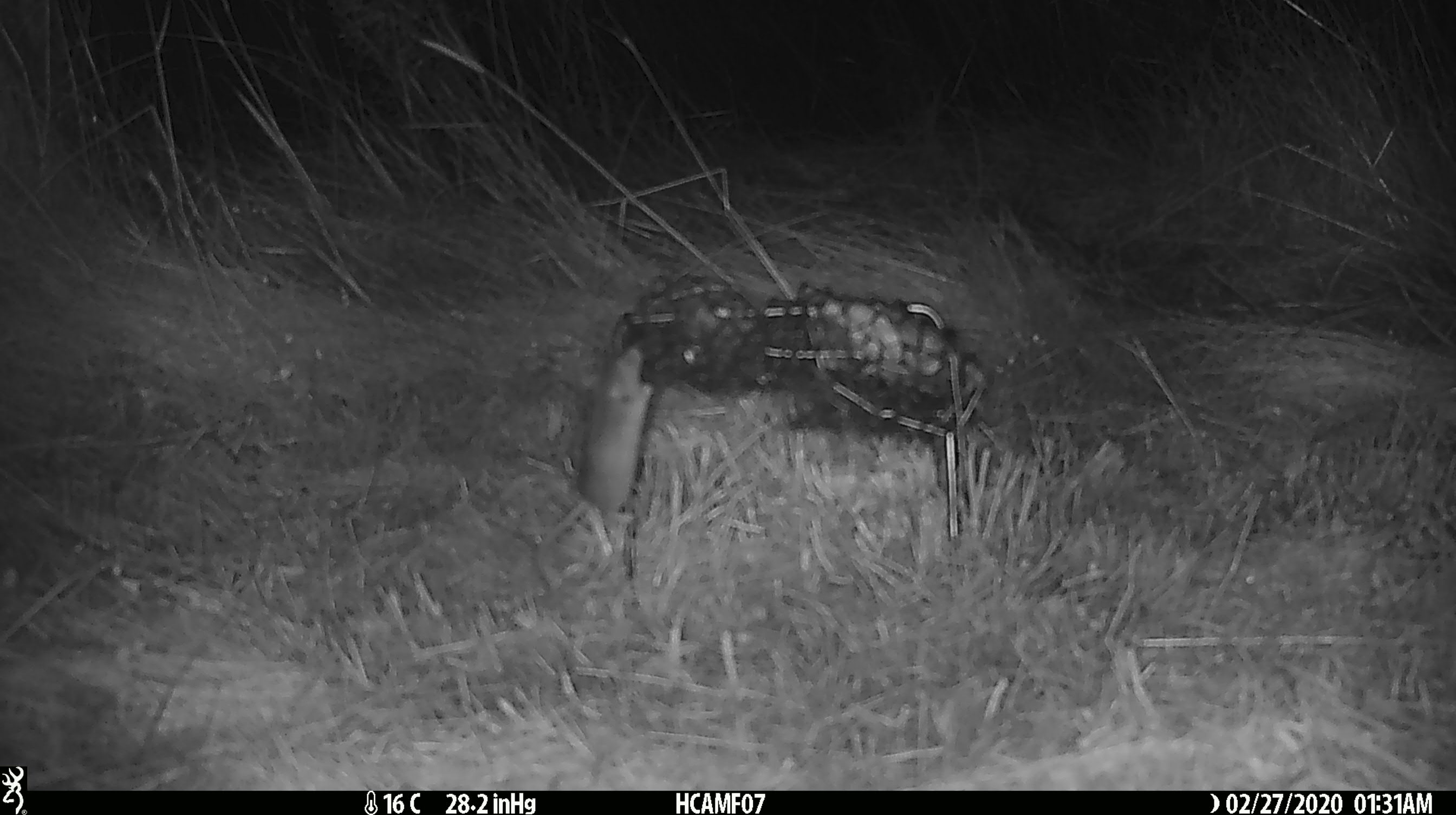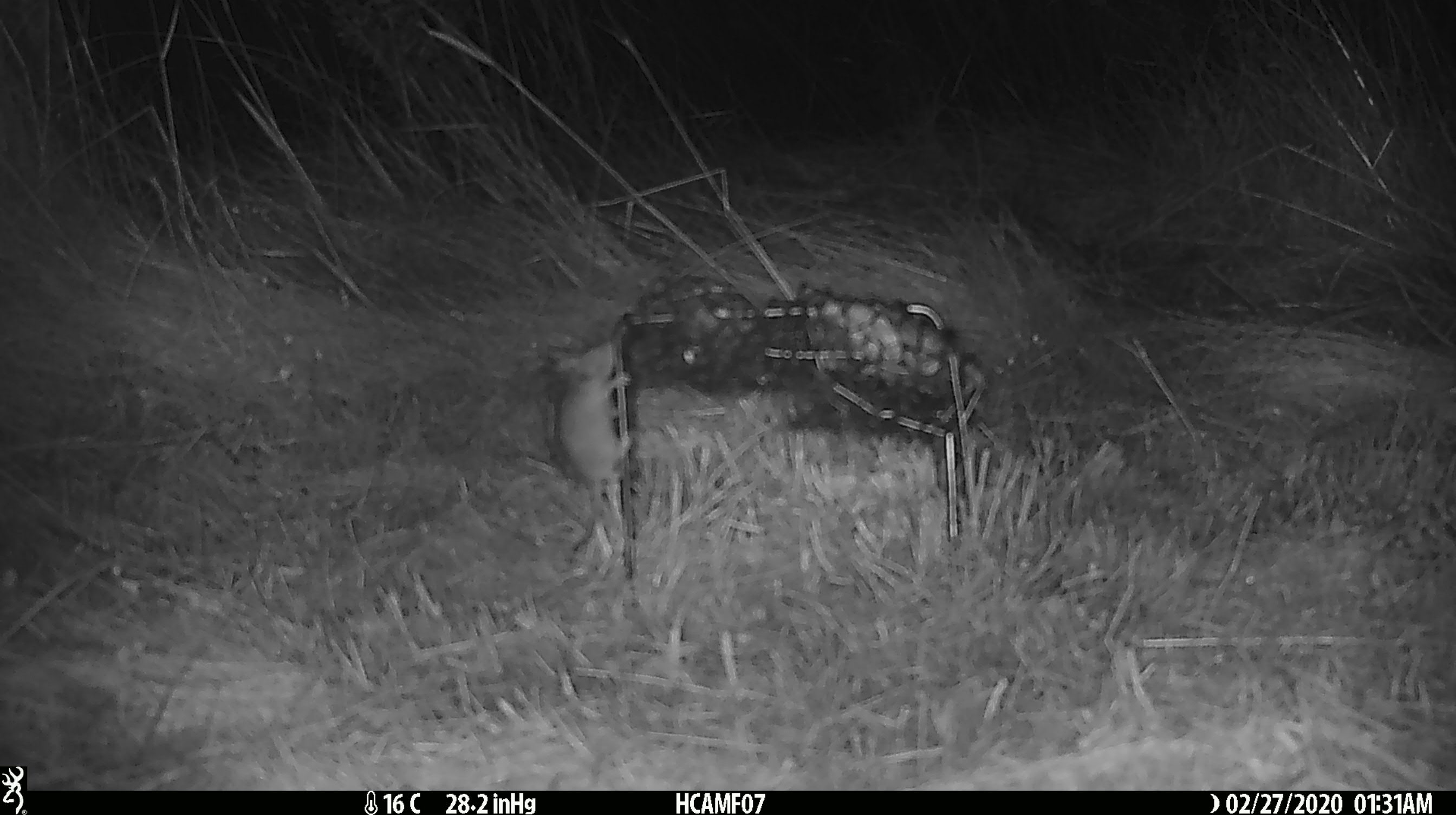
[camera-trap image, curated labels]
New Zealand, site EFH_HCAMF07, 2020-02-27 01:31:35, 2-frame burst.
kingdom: Animalia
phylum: Chordata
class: Mammalia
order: Rodentia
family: Muridae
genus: Mus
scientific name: Mus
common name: mouse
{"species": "mouse (Mus)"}